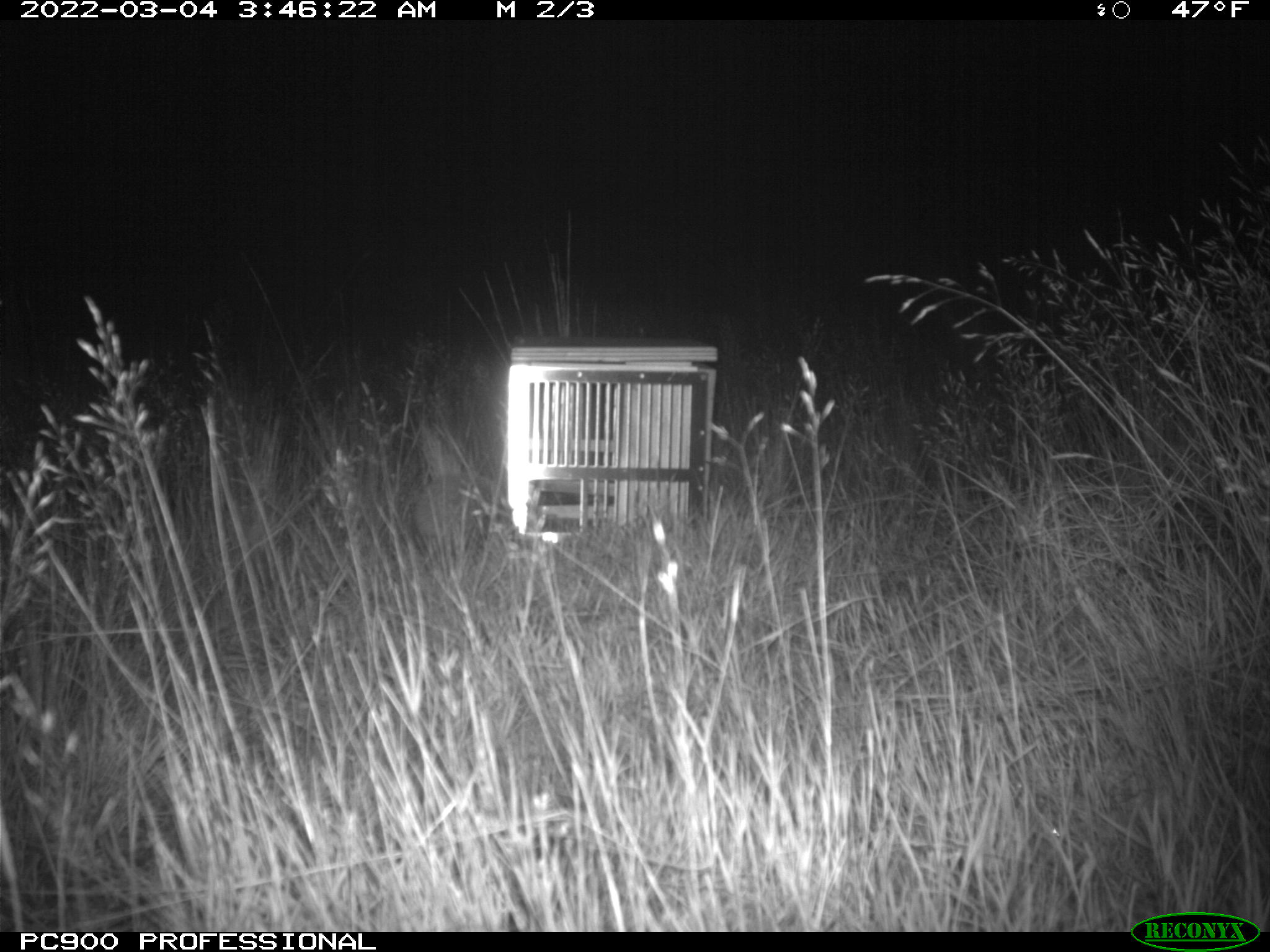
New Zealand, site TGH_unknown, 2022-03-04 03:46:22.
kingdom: Animalia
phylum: Chordata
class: Mammalia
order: Eulipotyphla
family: Erinaceidae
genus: Erinaceus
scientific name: Erinaceus europaeus europaeus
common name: european hedgehog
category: hedgehog